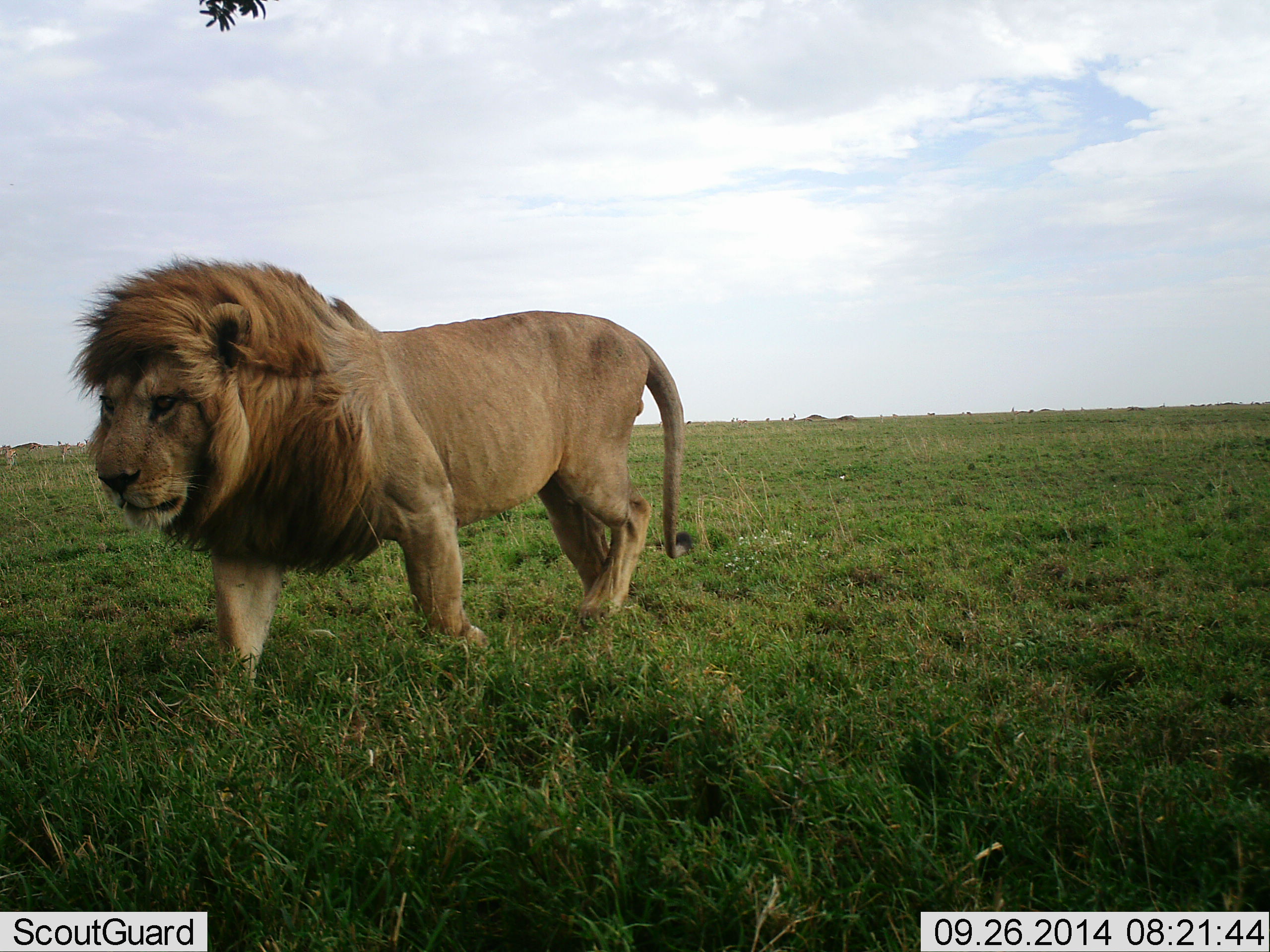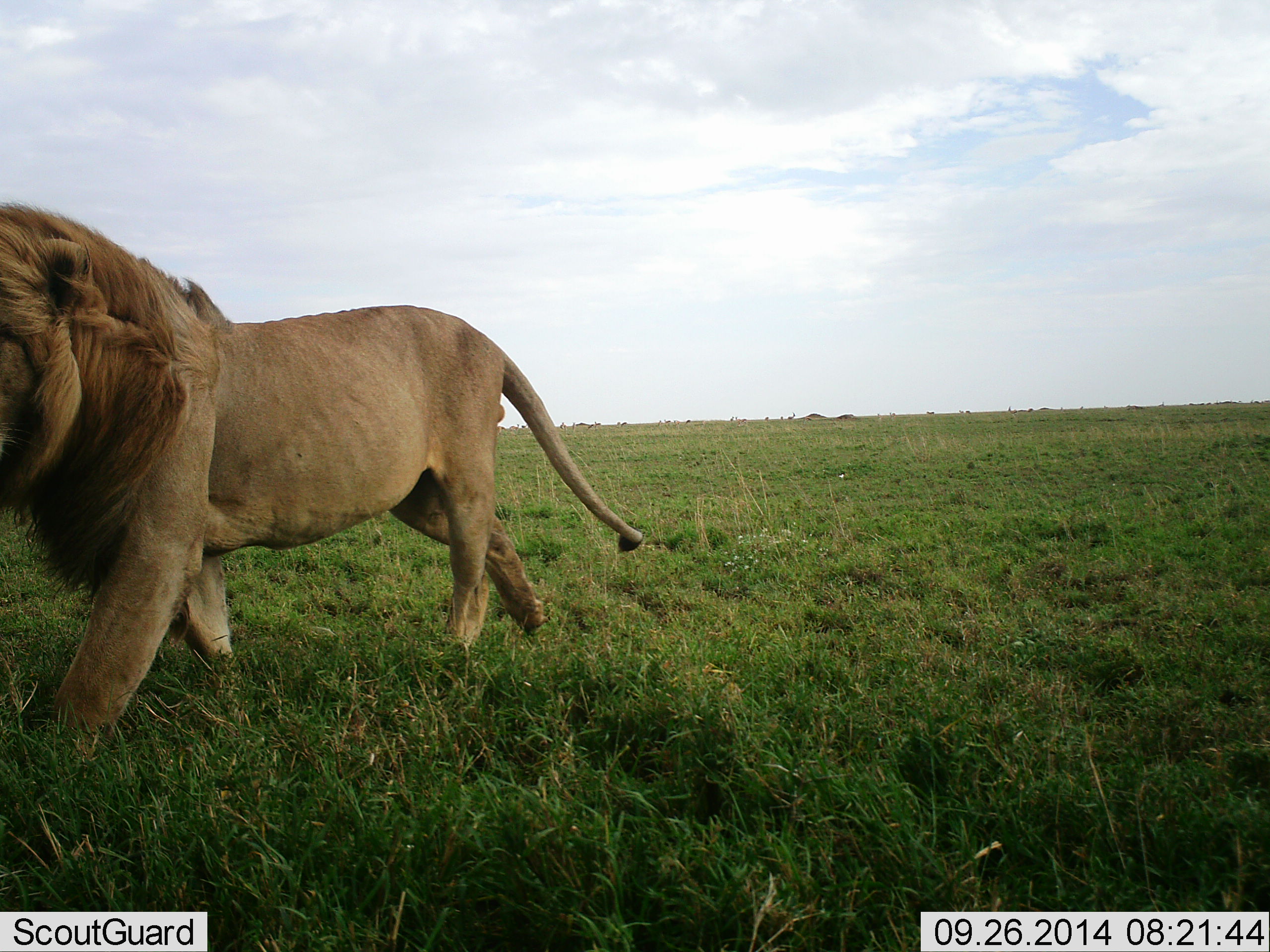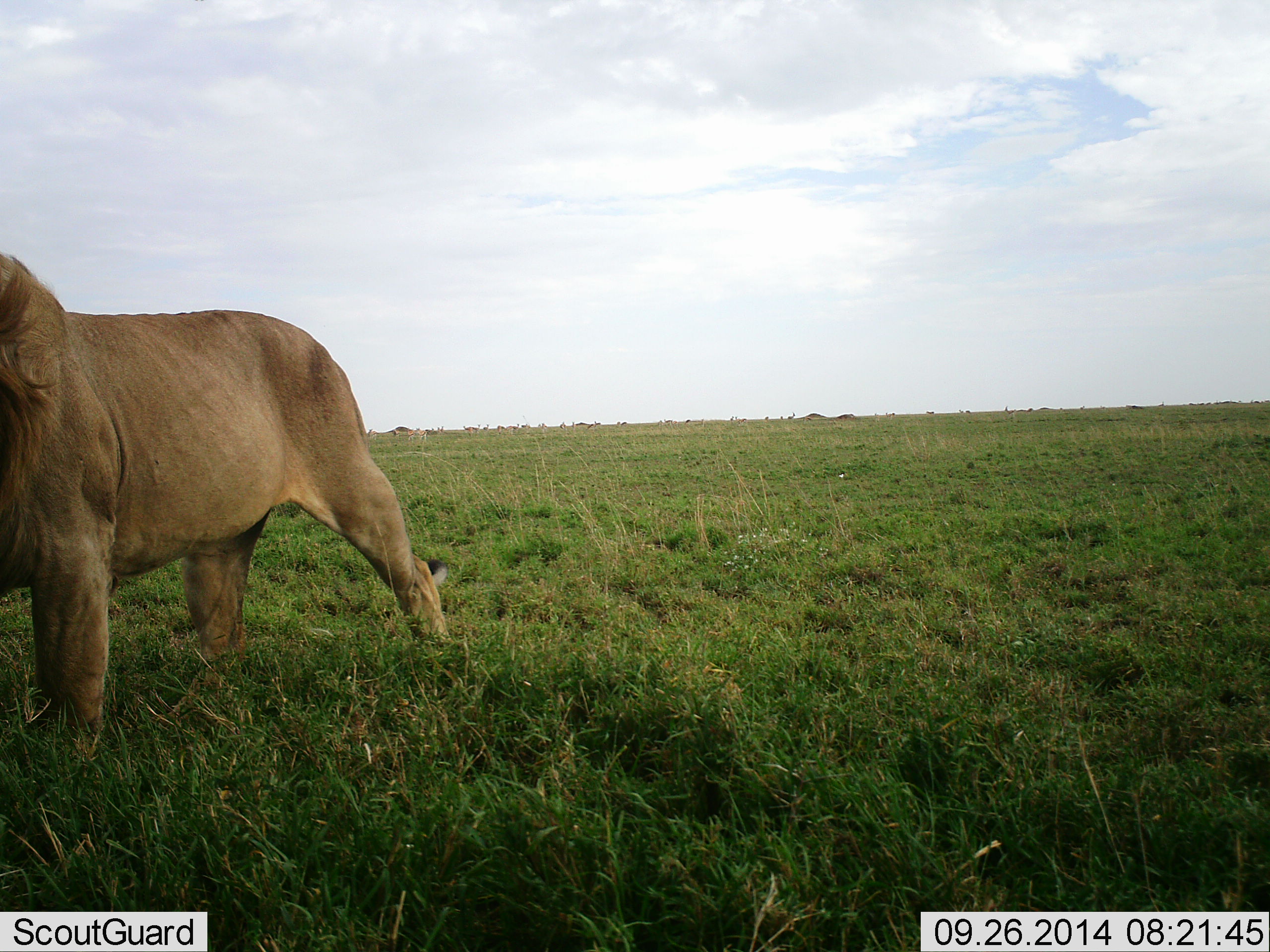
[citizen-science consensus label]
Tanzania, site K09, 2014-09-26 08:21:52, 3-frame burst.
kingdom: Animalia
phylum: Chordata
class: Mammalia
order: Carnivora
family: Felidae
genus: Panthera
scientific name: Panthera leo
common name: lion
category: lionmale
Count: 1.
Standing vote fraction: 10%.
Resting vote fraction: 0%.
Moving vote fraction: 100%.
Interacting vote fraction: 0%.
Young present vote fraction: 0%.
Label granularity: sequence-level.